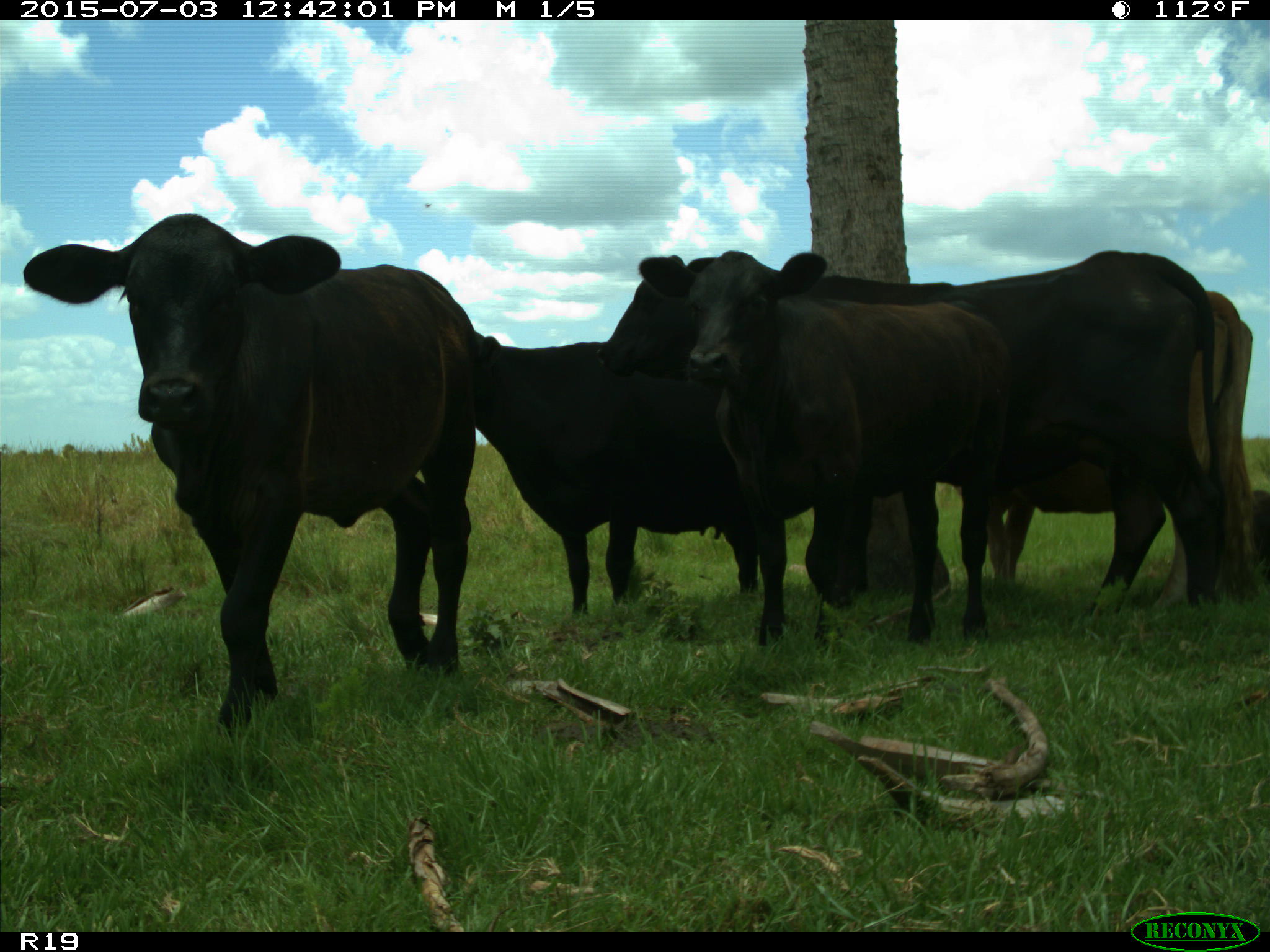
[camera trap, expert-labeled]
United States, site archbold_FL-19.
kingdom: Animalia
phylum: Chordata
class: Mammalia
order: Artiodactyla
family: Bovidae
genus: Bos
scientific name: Bos taurus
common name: domestic cow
Bos taurus (domestic cow).